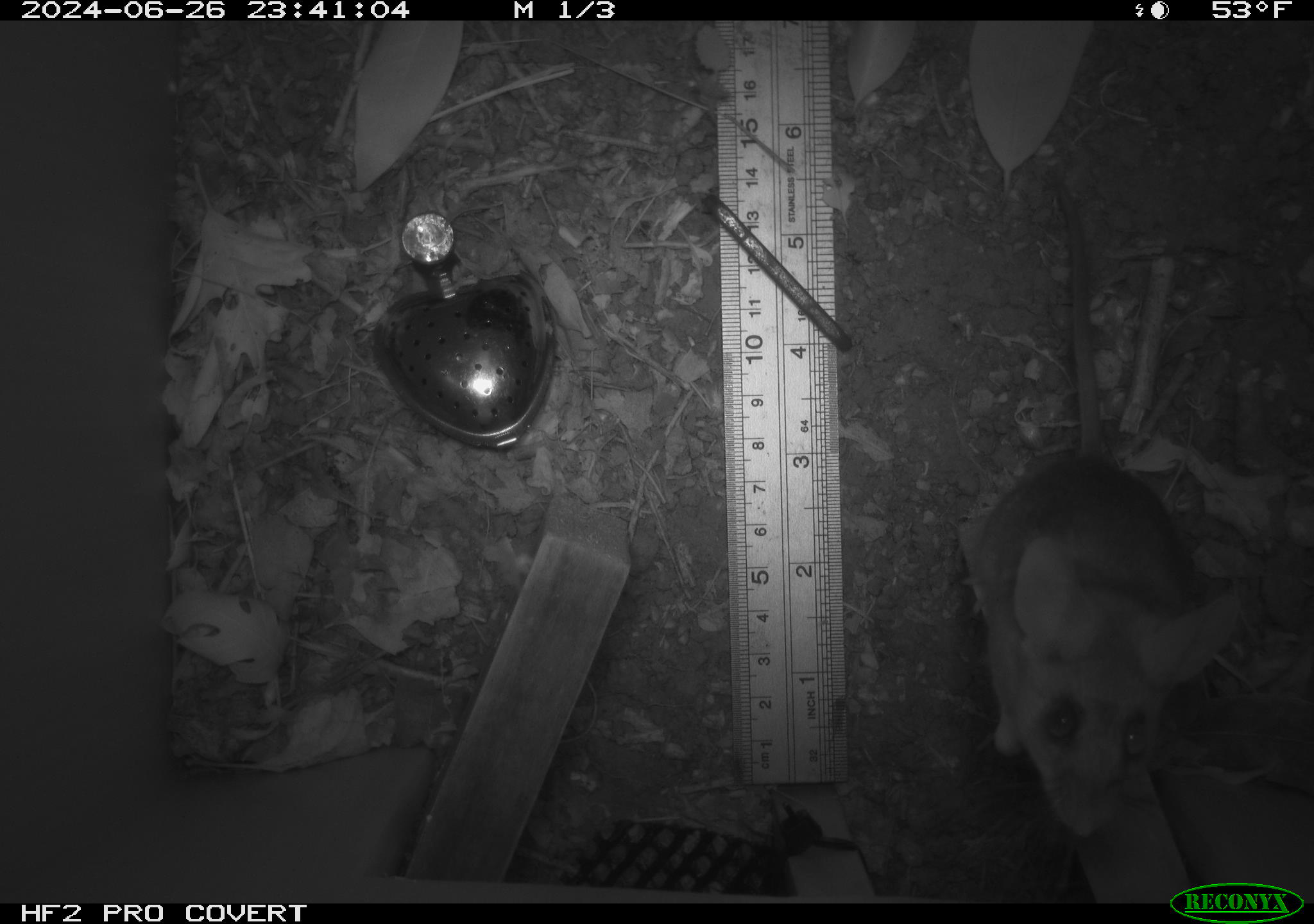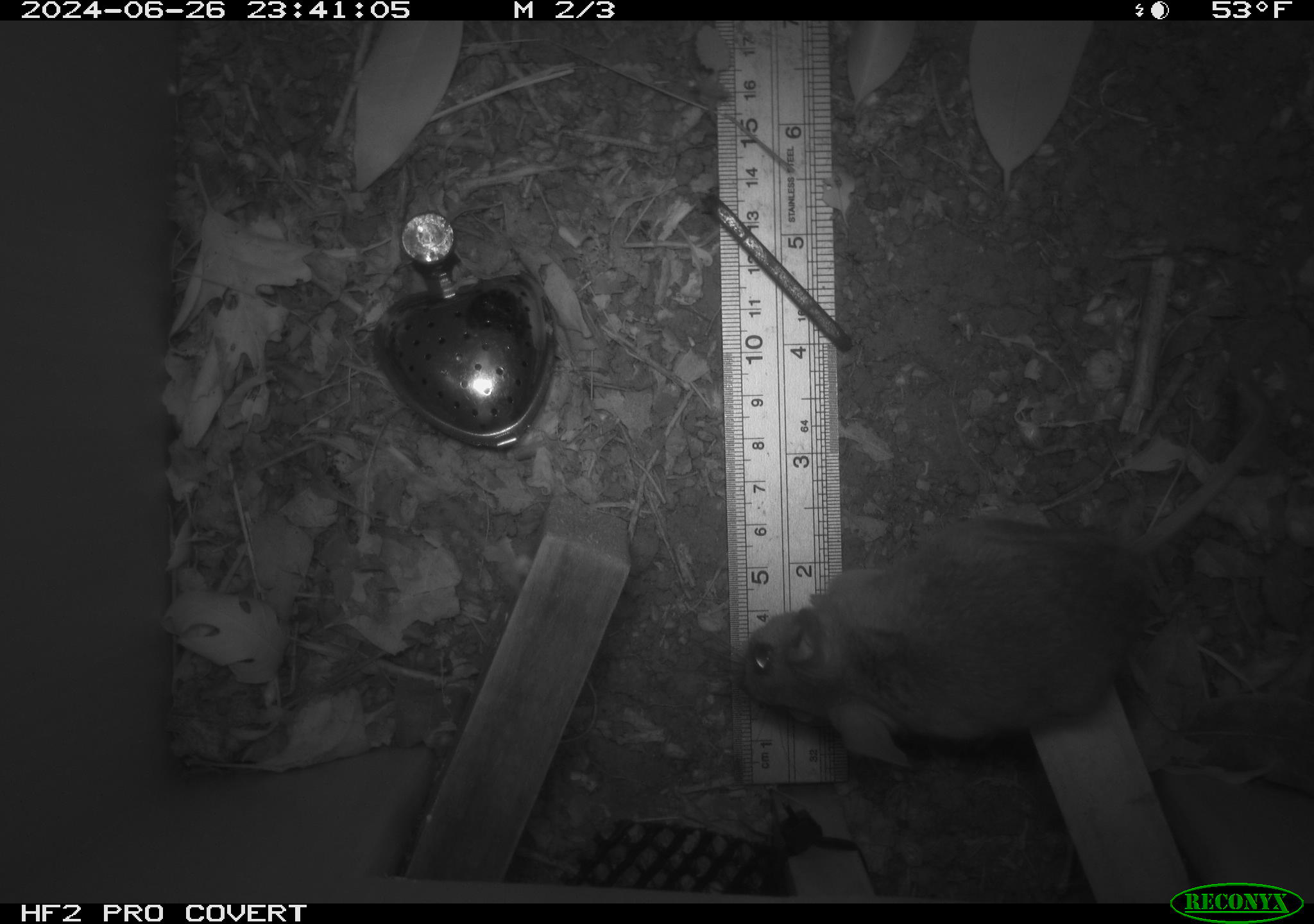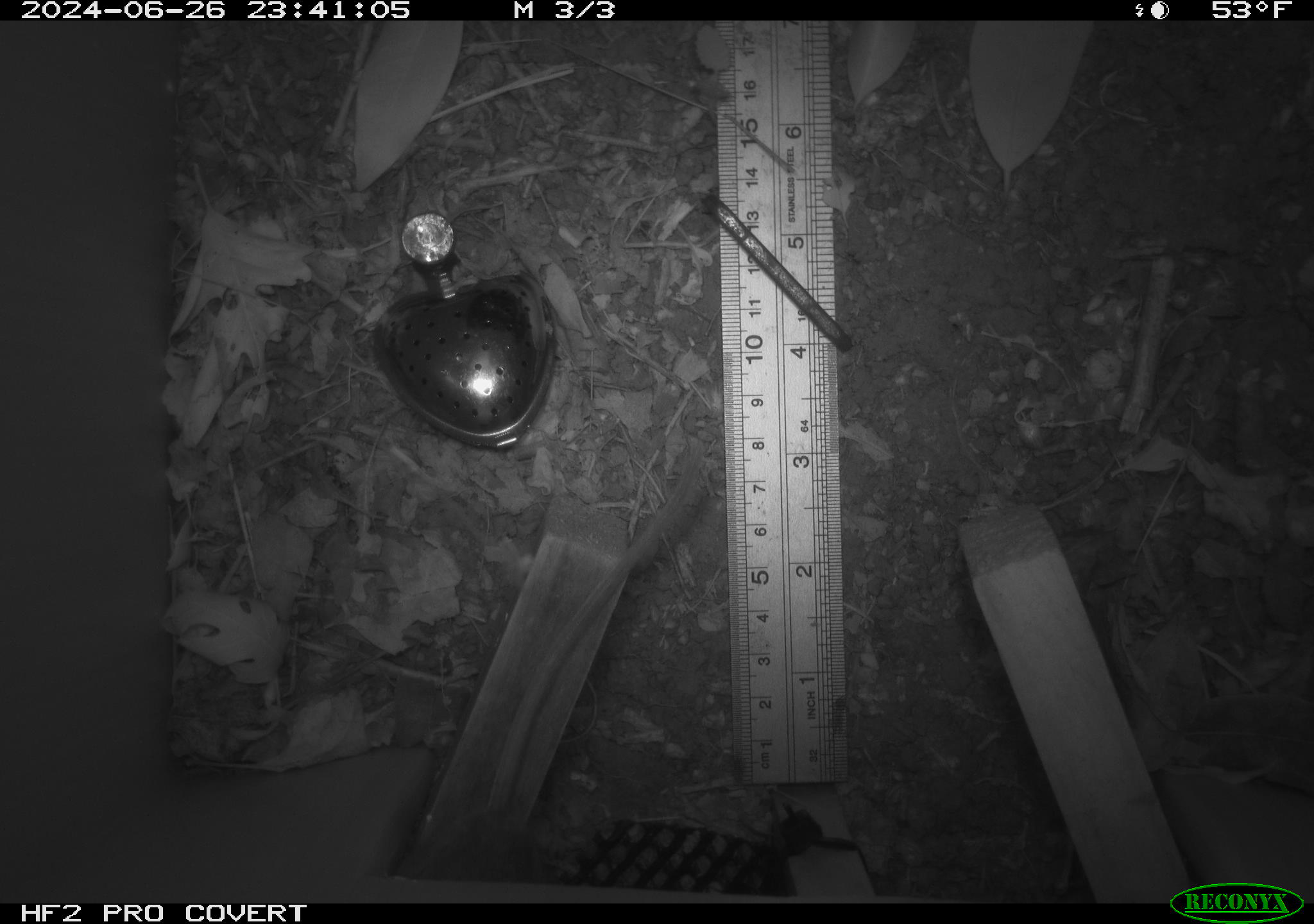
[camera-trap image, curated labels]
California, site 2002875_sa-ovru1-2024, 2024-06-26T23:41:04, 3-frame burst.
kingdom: Animalia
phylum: Chordata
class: Mammalia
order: Rodentia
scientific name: Rodentia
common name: rodent